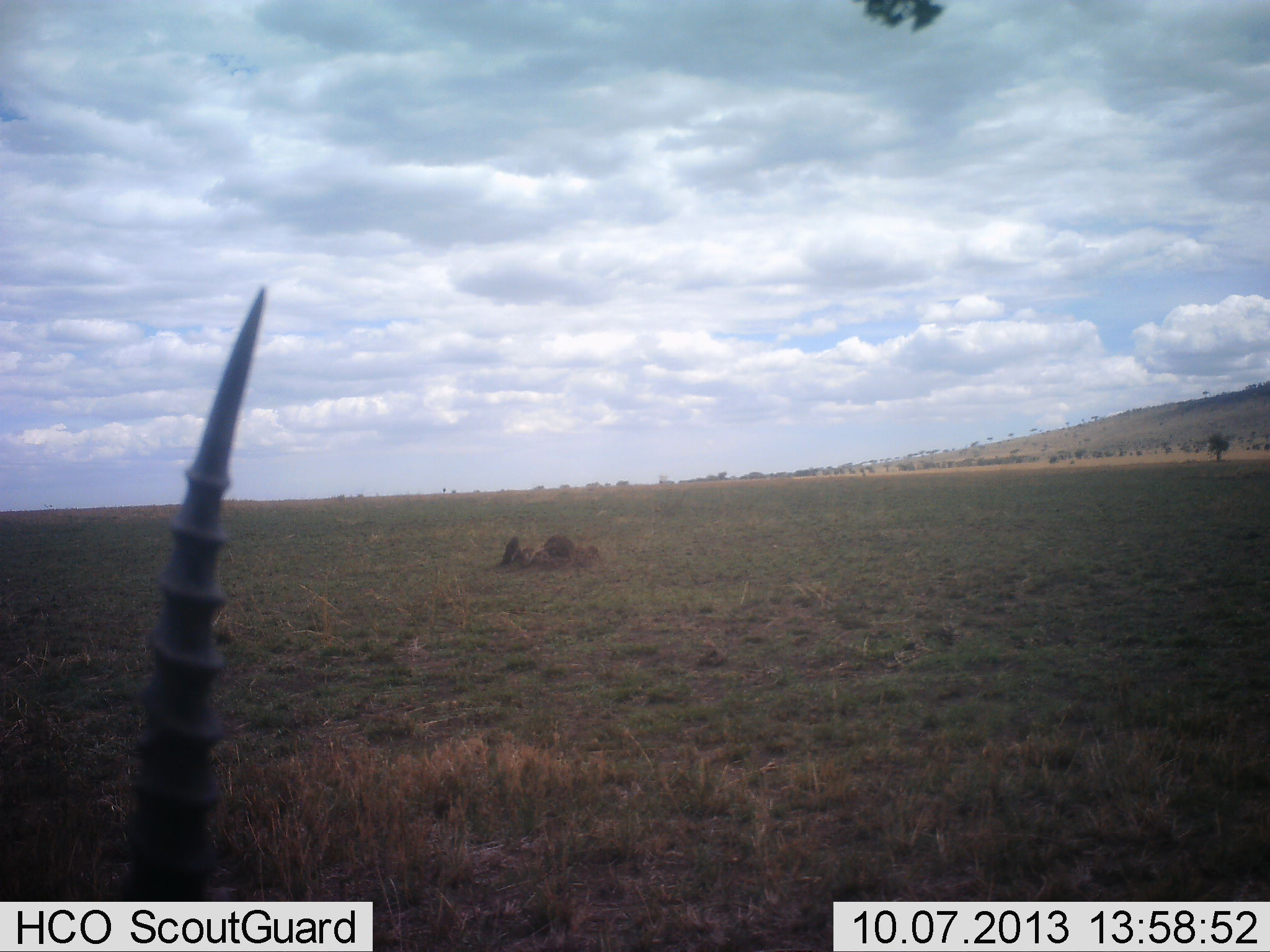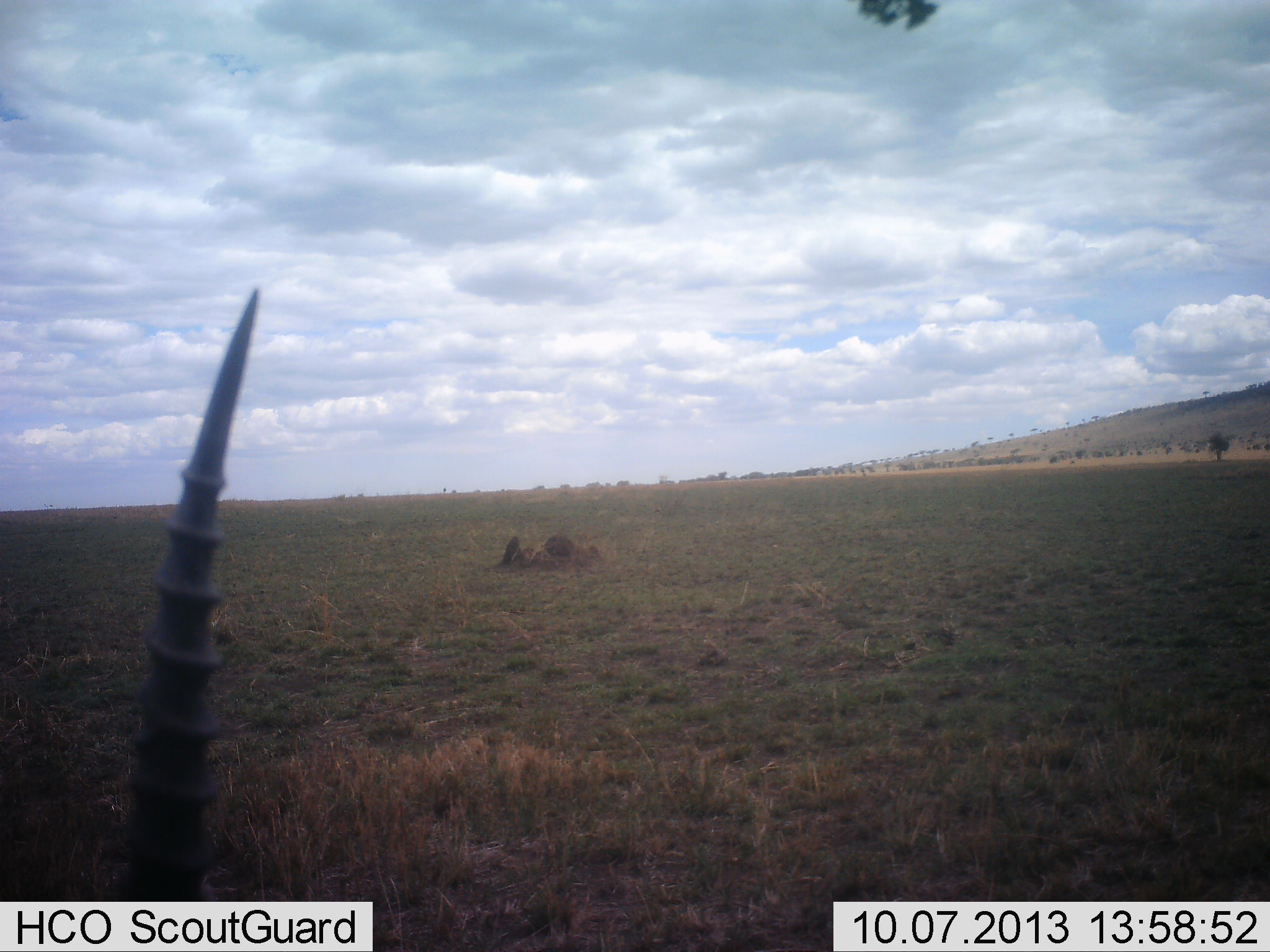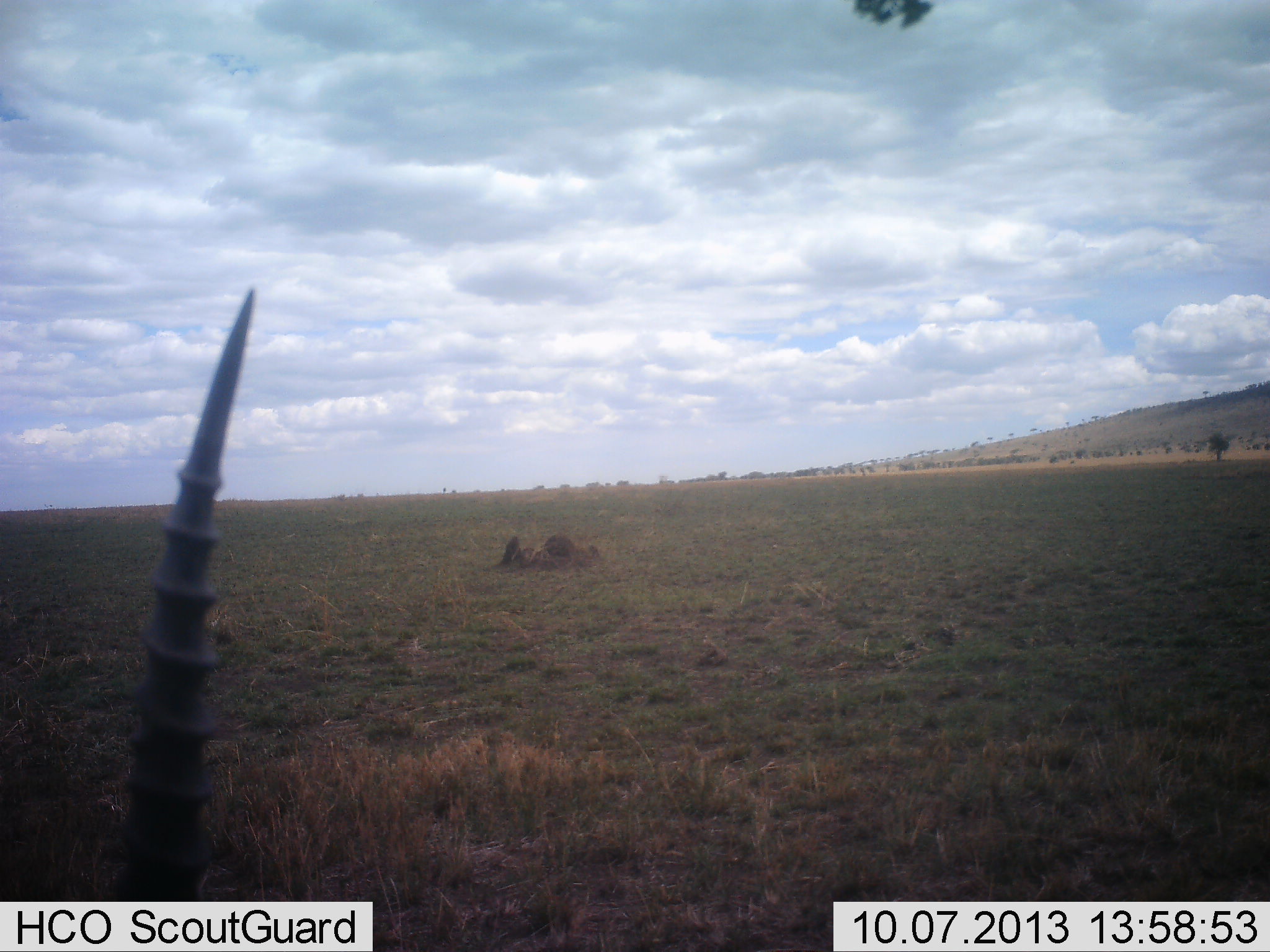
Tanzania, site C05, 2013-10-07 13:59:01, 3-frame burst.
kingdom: Animalia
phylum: Chordata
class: Mammalia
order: Artiodactyla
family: Bovidae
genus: Eudorcas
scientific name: Eudorcas thomsonii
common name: thomson's gazelle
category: gazellethomsons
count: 1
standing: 56%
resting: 33%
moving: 0%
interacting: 0%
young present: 0%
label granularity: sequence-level